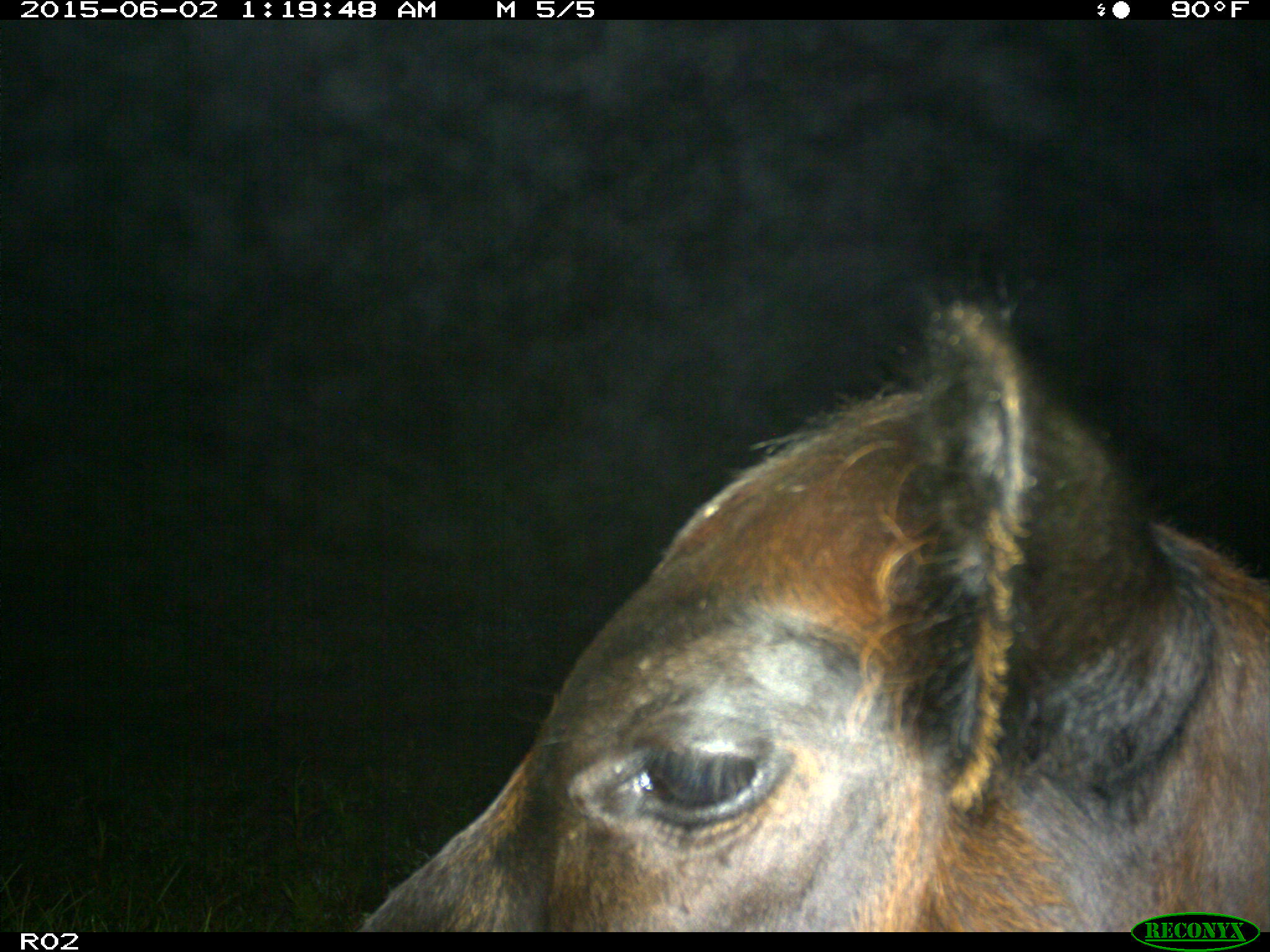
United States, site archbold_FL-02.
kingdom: Animalia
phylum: Chordata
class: Mammalia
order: Artiodactyla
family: Bovidae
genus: Bos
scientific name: Bos taurus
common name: domestic cow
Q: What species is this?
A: Bos taurus (domestic cow).